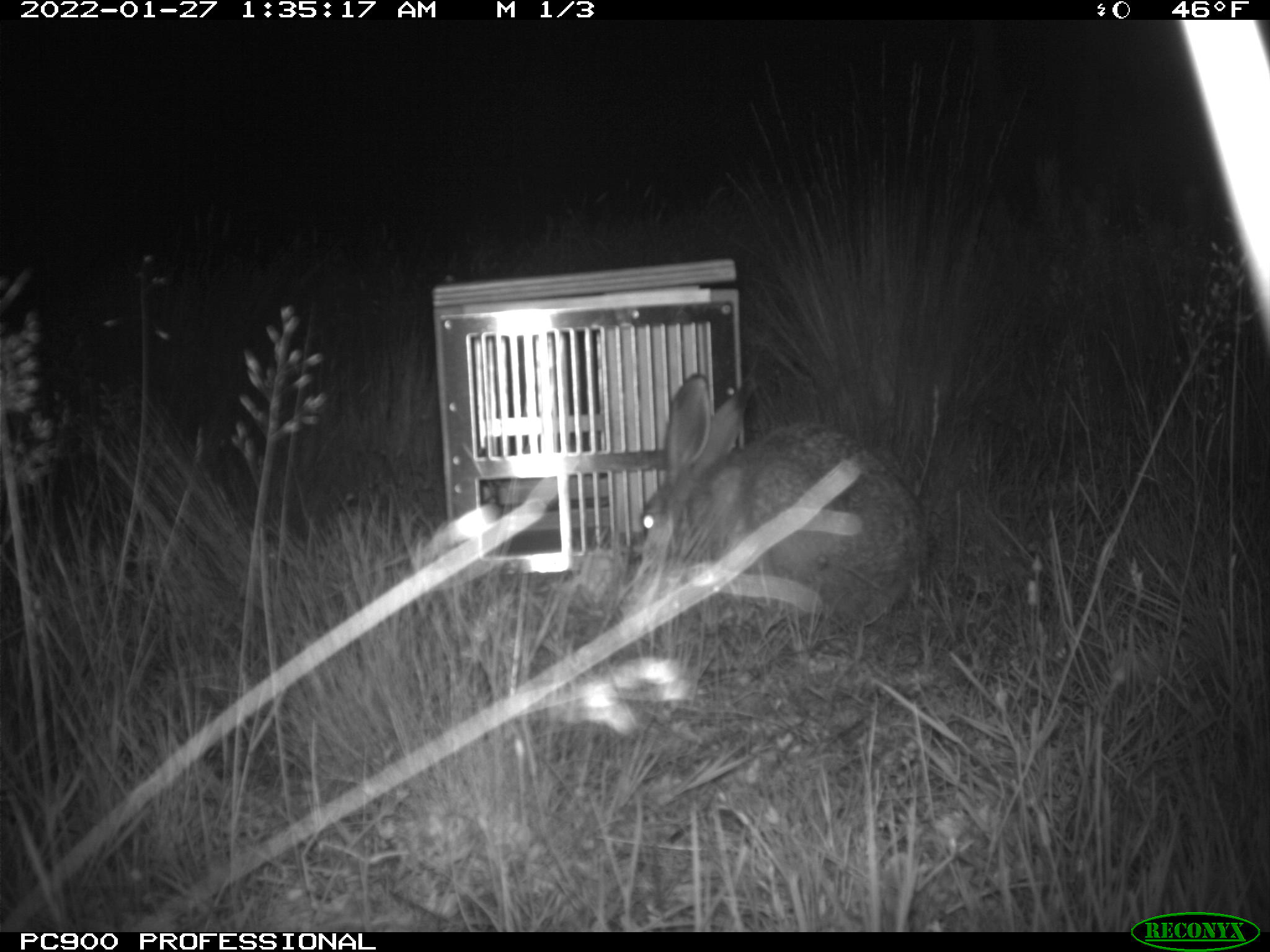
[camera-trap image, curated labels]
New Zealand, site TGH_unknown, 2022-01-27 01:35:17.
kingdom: Animalia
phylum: Chordata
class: Mammalia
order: Lagomorpha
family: Leporidae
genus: Lepus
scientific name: Lepus europaeus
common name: brown hare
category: hare